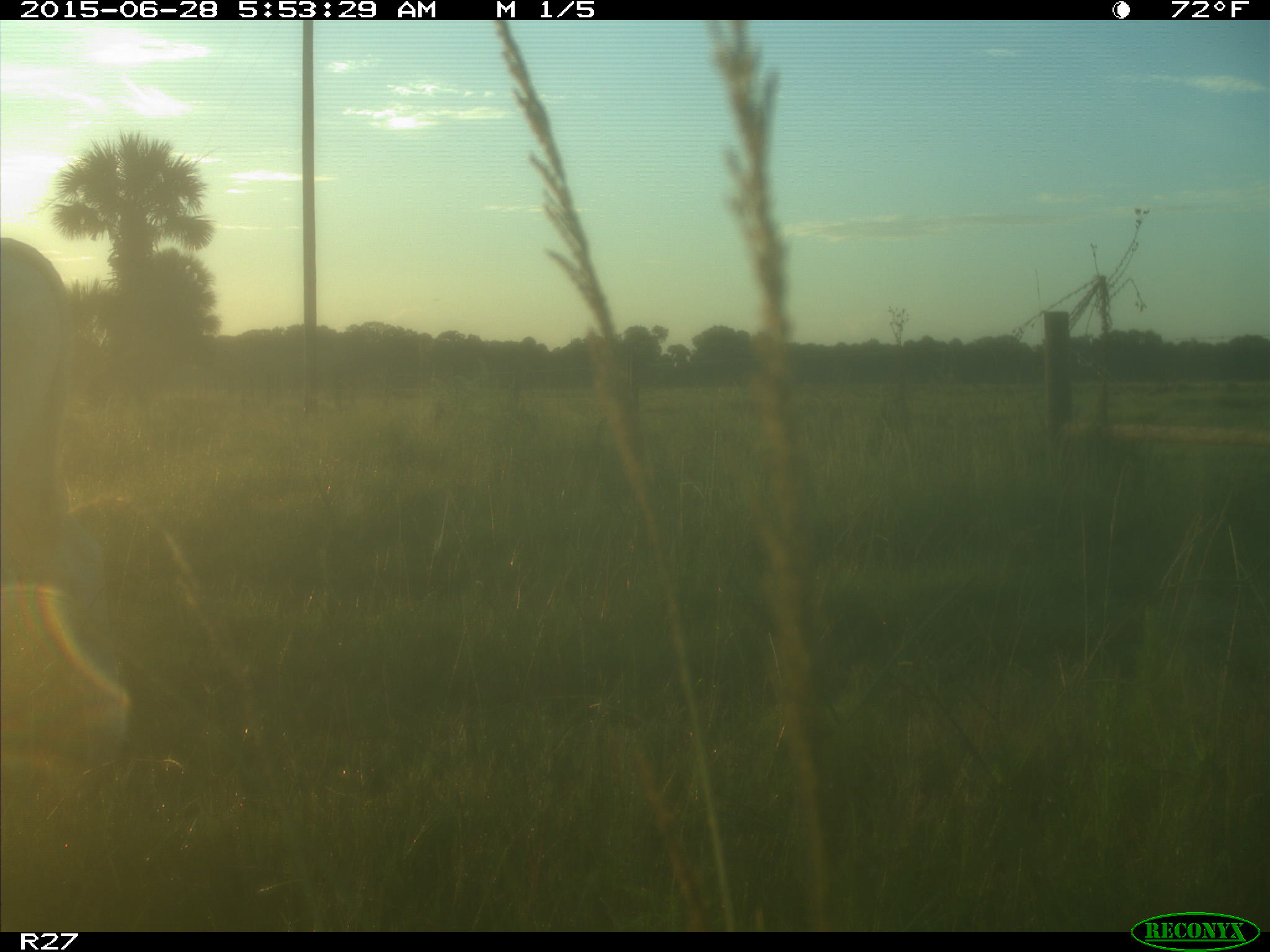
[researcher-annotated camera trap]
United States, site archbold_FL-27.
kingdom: Animalia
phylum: Chordata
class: Mammalia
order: Artiodactyla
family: Bovidae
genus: Bos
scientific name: Bos taurus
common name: domestic cow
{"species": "Bos taurus (domestic cow)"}